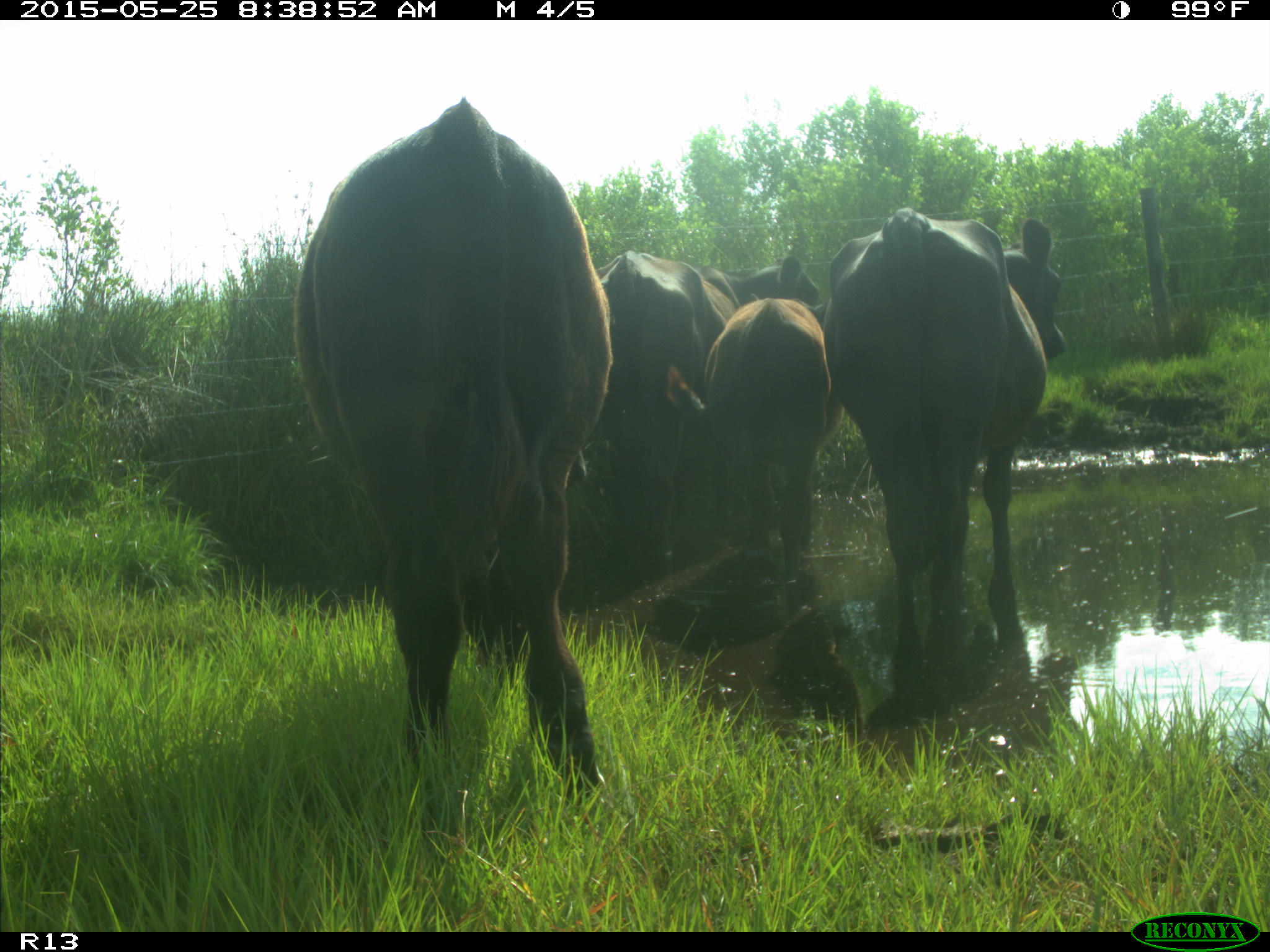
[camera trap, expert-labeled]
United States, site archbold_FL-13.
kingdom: Animalia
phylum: Chordata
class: Mammalia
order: Artiodactyla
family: Bovidae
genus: Bos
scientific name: Bos taurus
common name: domestic cow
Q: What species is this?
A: Bos taurus (domestic cow).